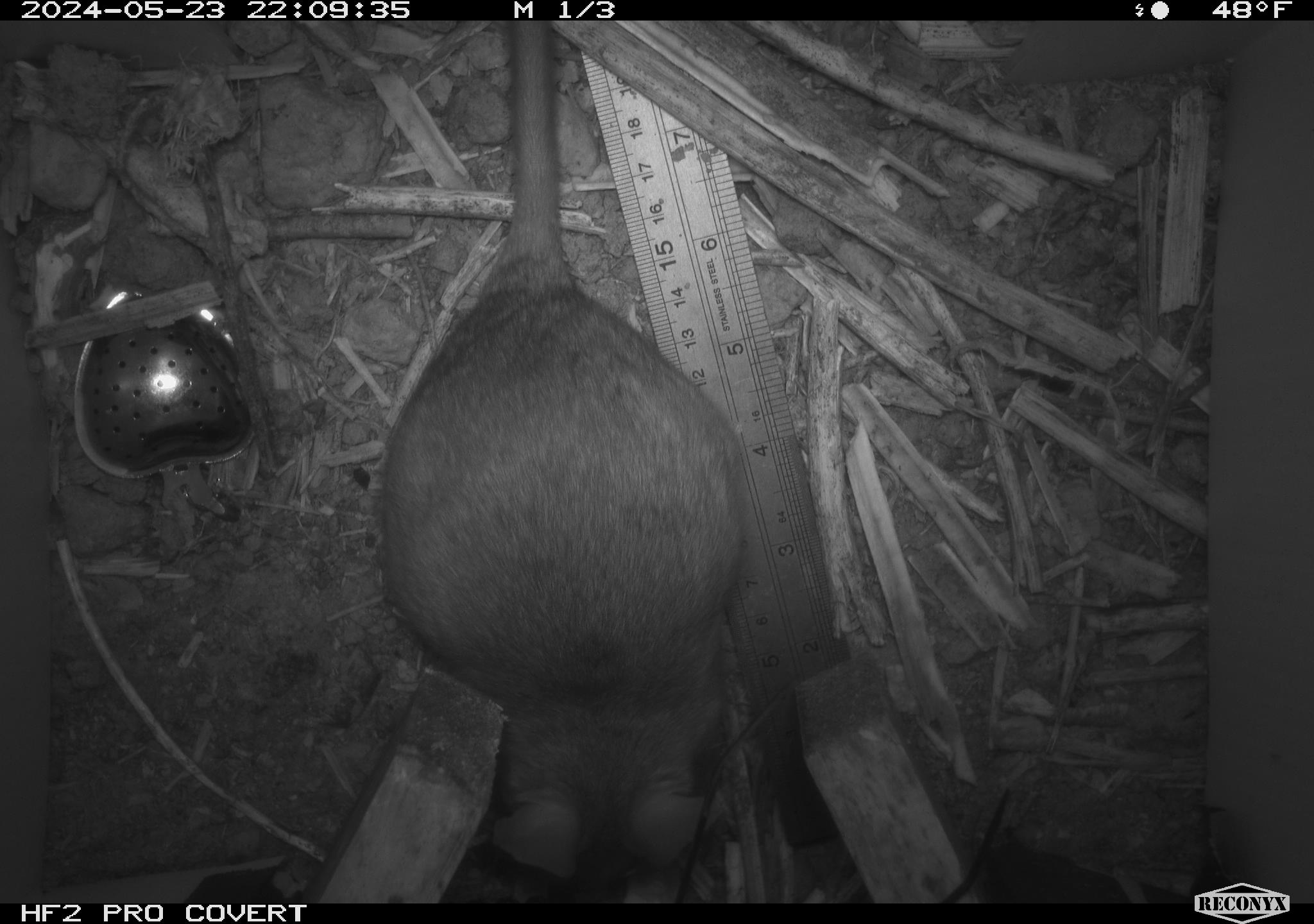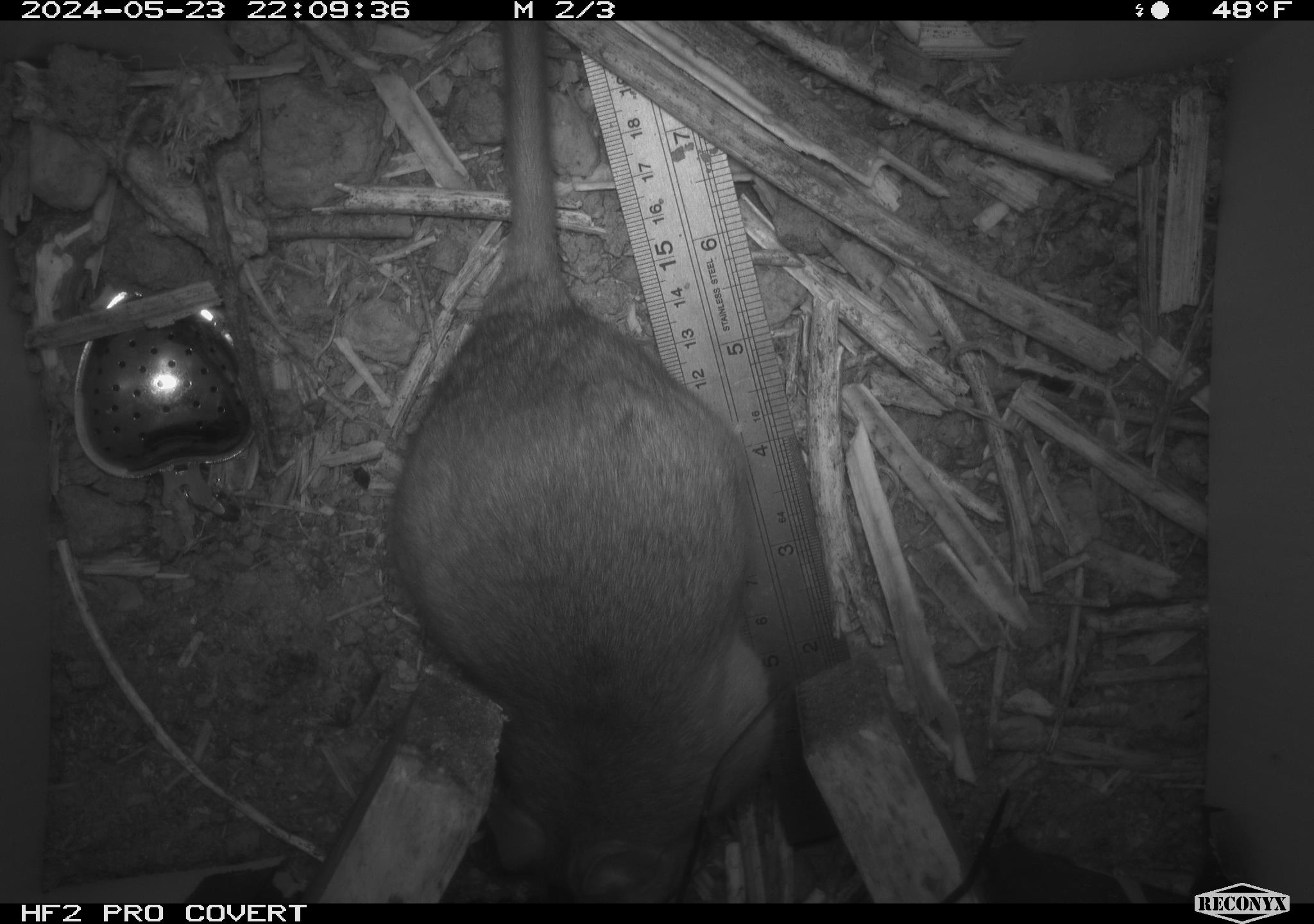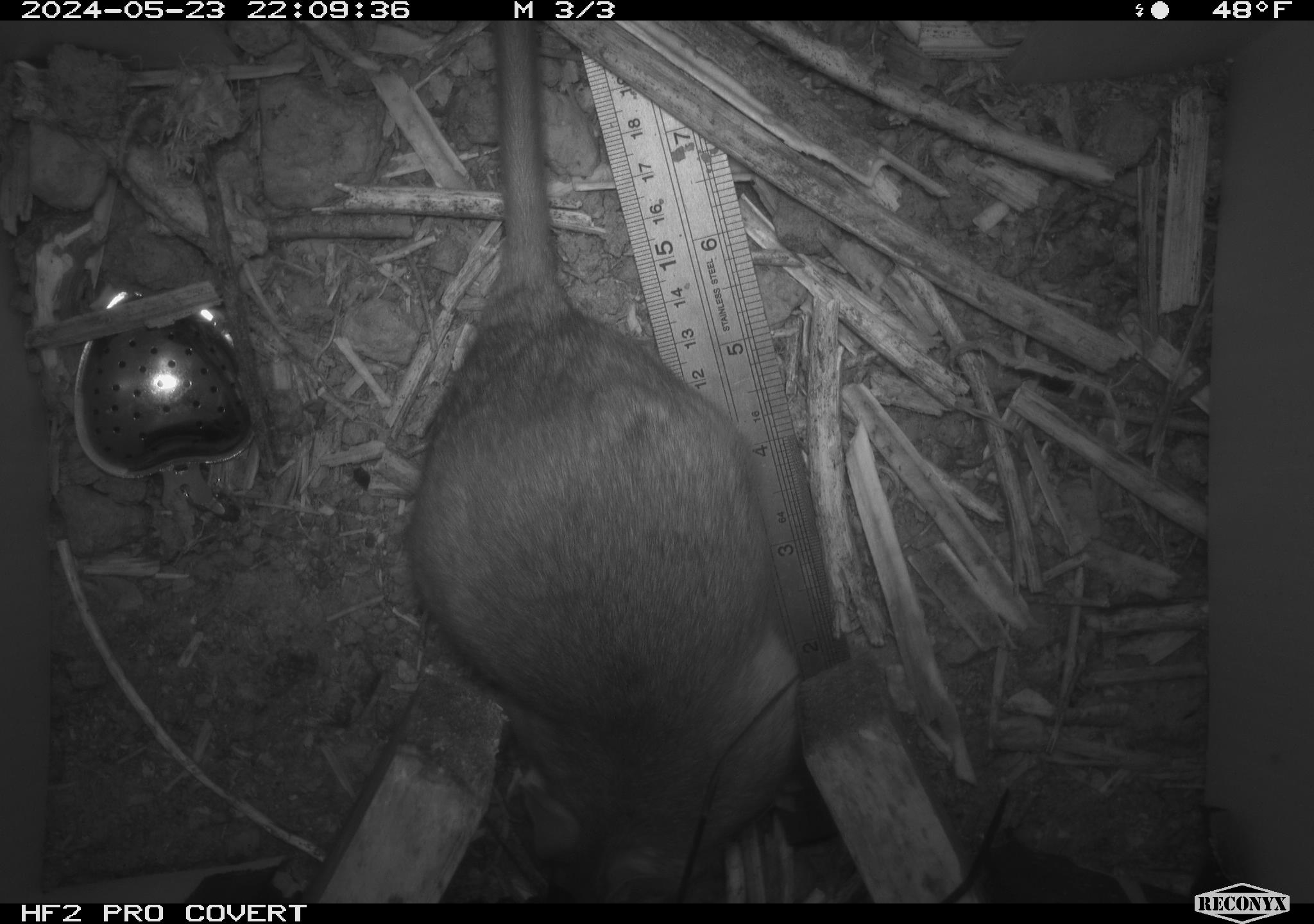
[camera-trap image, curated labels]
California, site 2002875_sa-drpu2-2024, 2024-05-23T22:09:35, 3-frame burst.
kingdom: Animalia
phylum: Chordata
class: Mammalia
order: Rodentia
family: Cricetidae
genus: Neotoma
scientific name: Neotoma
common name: pack rat or woodrat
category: neotoma species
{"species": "neotoma species (pack rat or woodrat) (Neotoma)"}